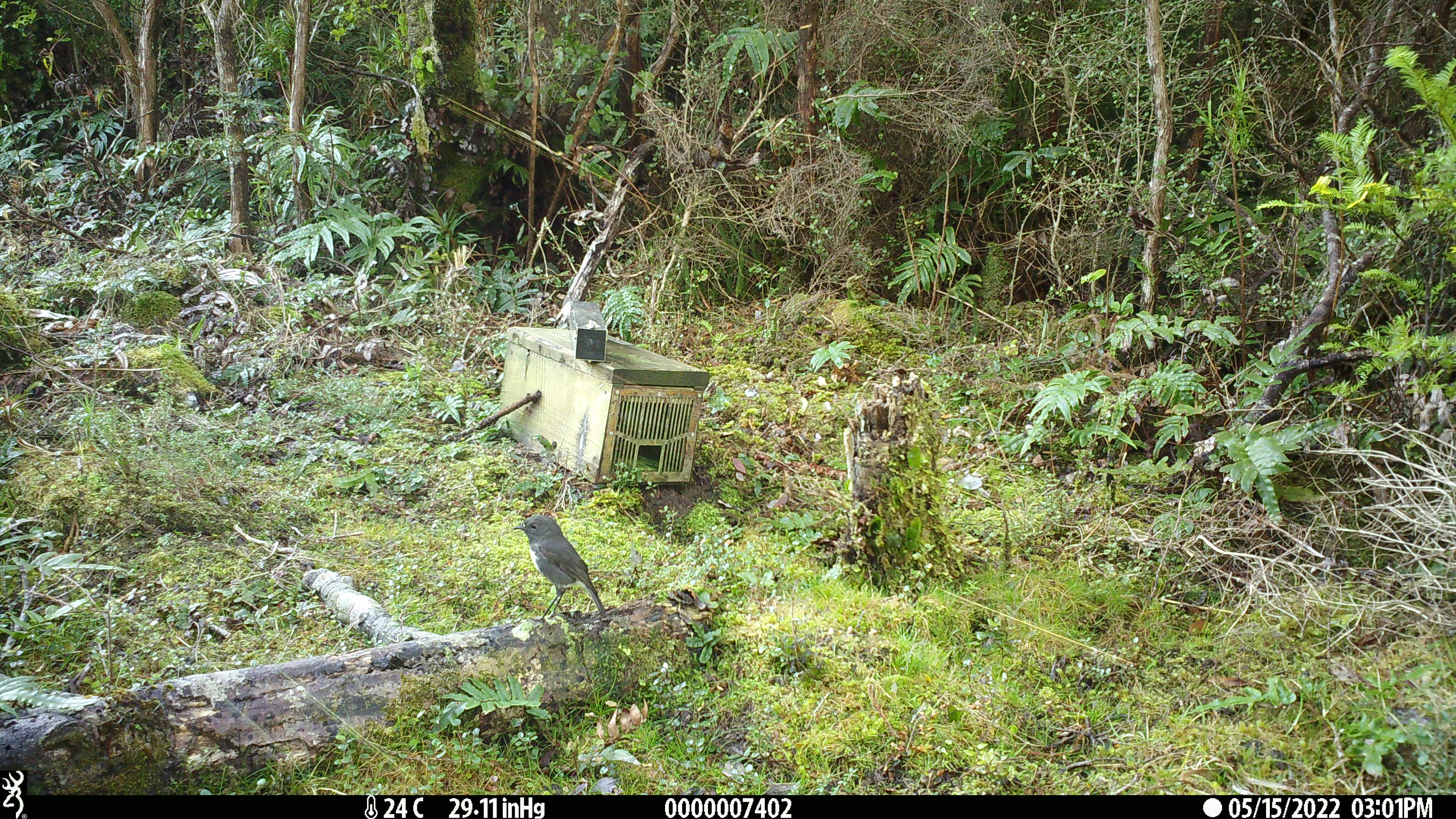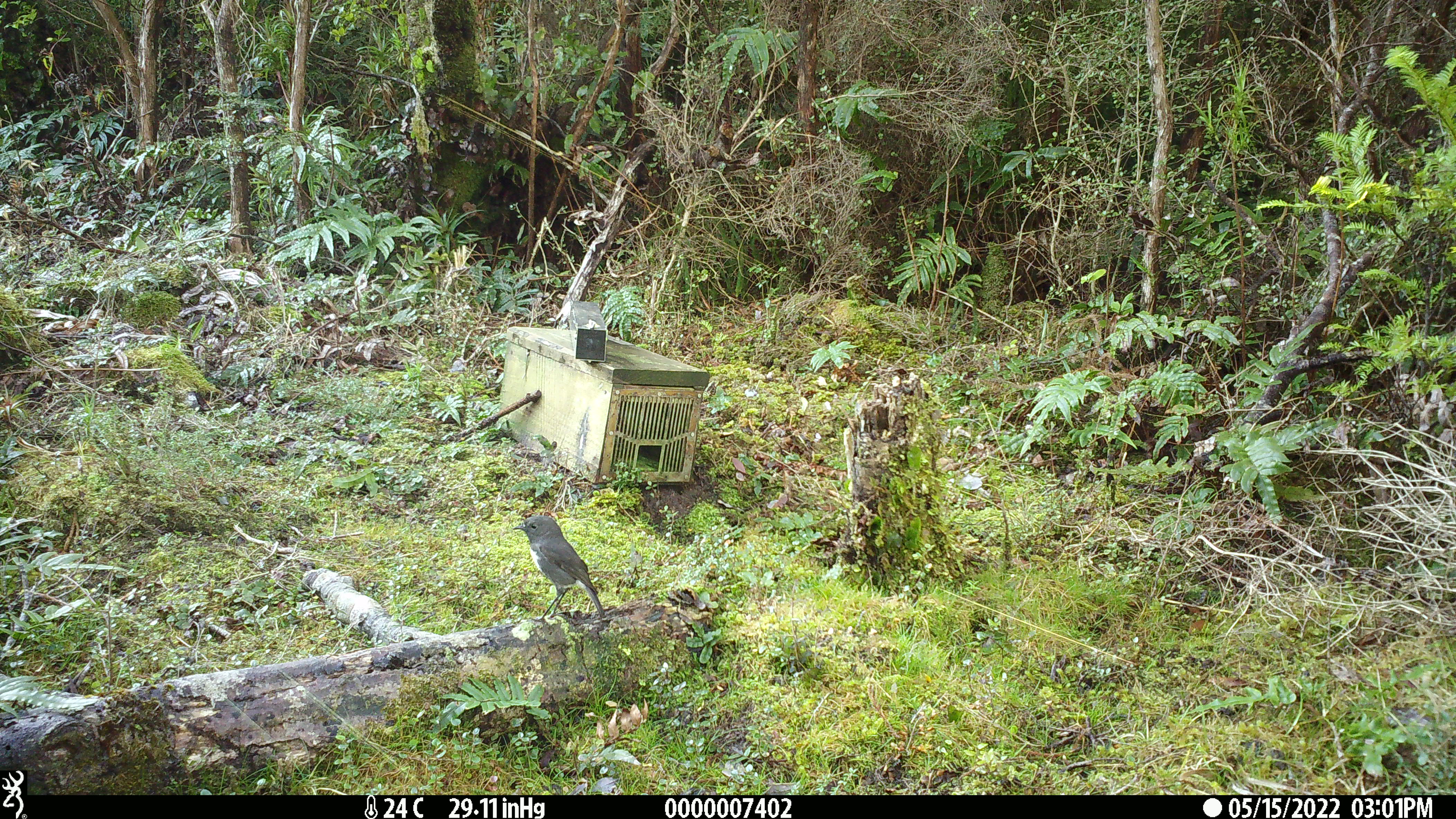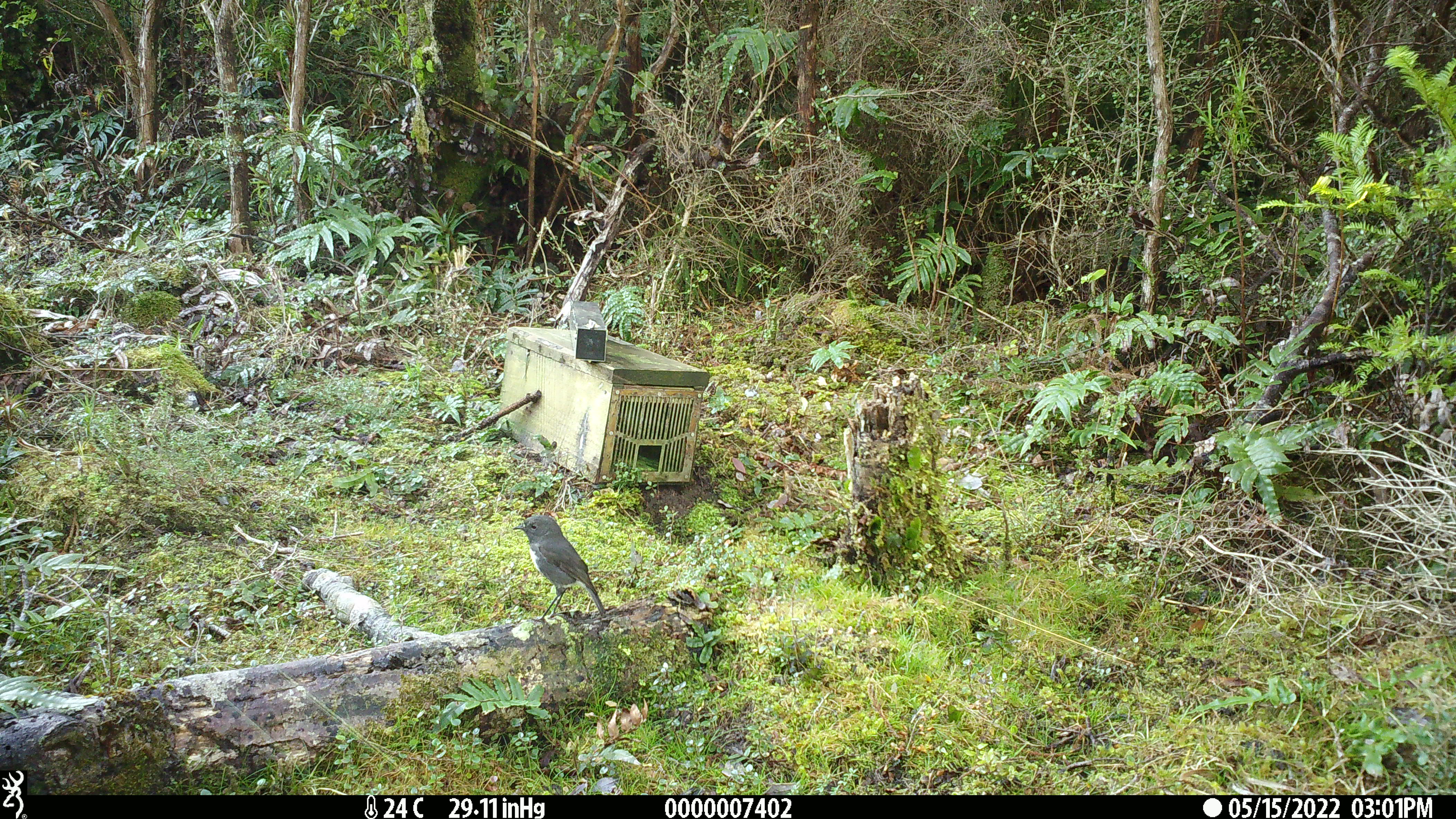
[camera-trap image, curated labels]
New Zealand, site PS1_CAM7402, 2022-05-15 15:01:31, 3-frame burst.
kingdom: Animalia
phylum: Chordata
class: Aves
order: Passeriformes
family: Petroicidae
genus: Petroica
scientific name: Petroica australis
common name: new zealand robin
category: robin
Robin (new zealand robin) (Petroica australis).